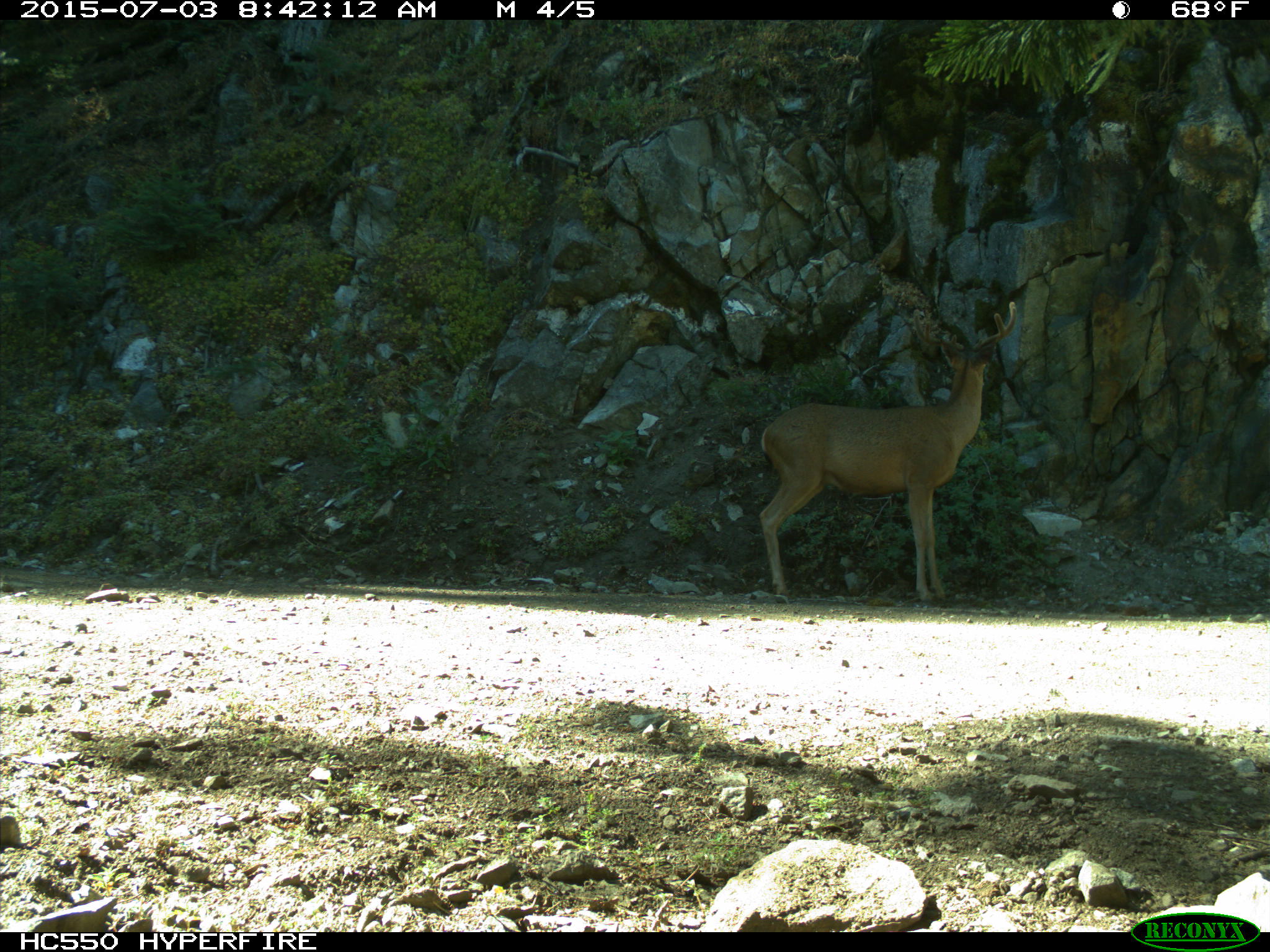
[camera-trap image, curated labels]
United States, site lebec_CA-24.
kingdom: Animalia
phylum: Chordata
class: Mammalia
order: Artiodactyla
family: Cervidae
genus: Odocoileus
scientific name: Odocoileus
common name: deer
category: unidentified deer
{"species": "unidentified deer (deer) (Odocoileus)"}